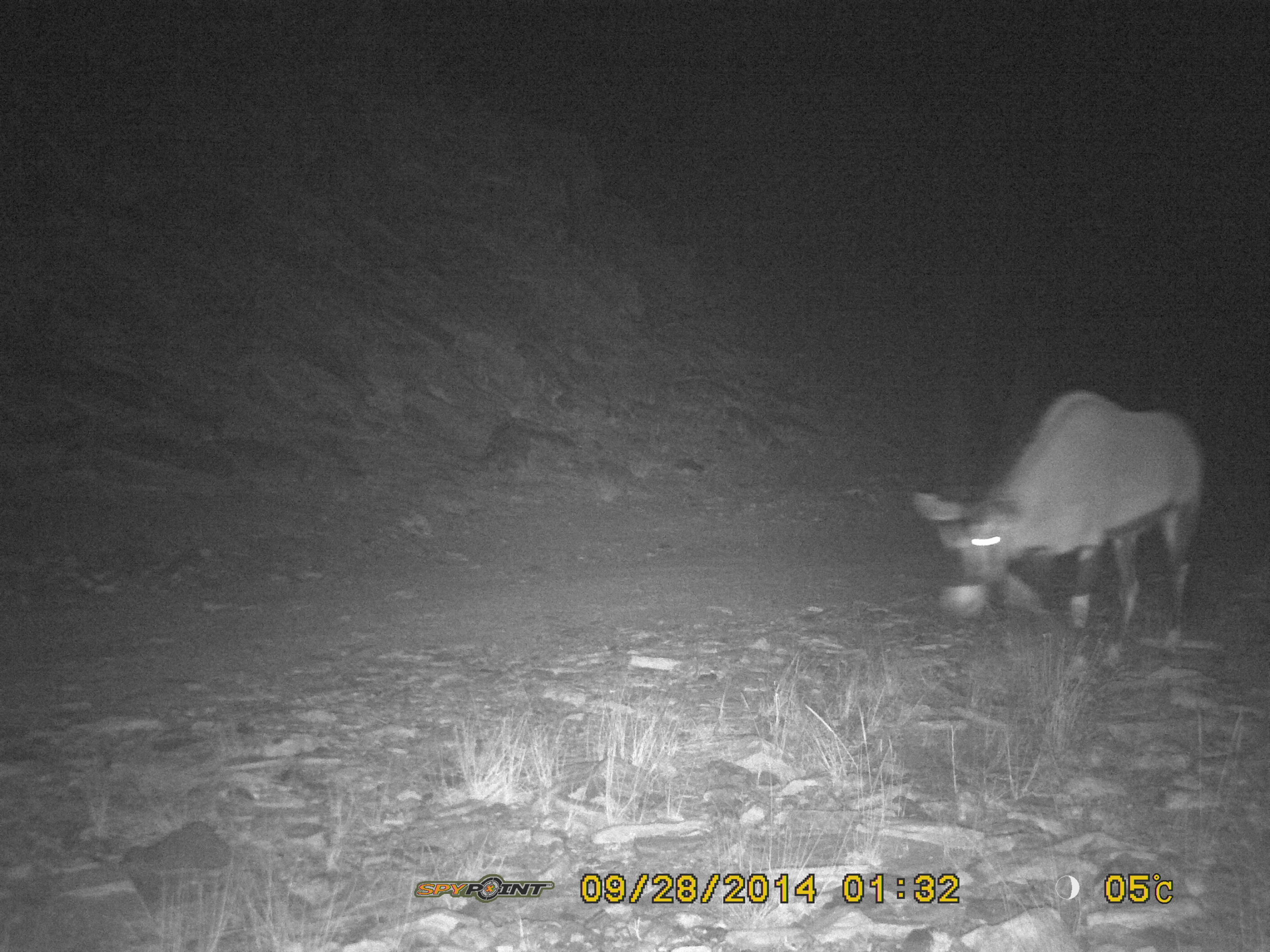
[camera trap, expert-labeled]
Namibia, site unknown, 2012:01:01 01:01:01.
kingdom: Animalia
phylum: Chordata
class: Mammalia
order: Artiodactyla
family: Bovidae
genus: Oryx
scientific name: Oryx gazella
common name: gemsbok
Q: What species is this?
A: Oryx gazella (gemsbok).